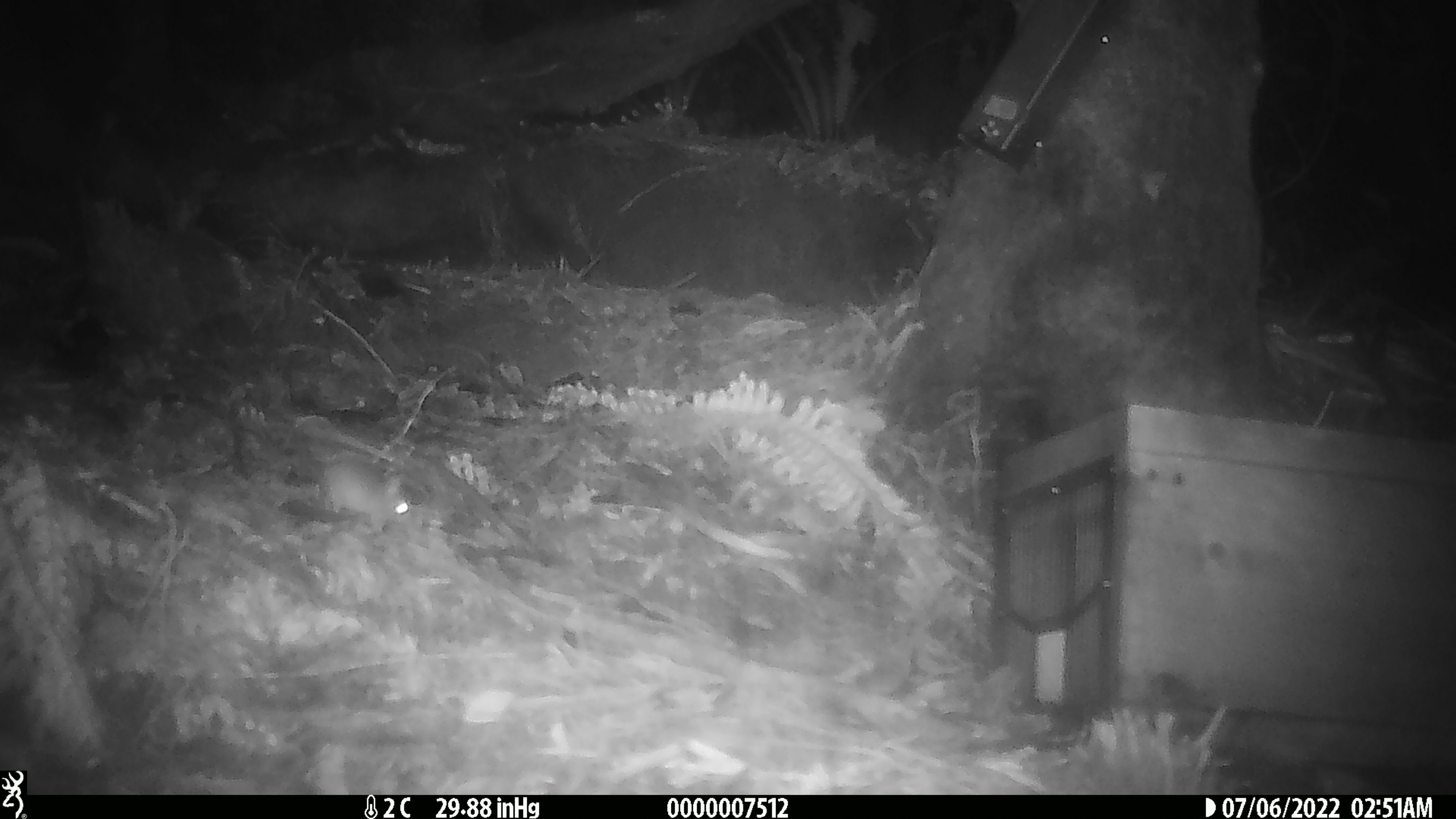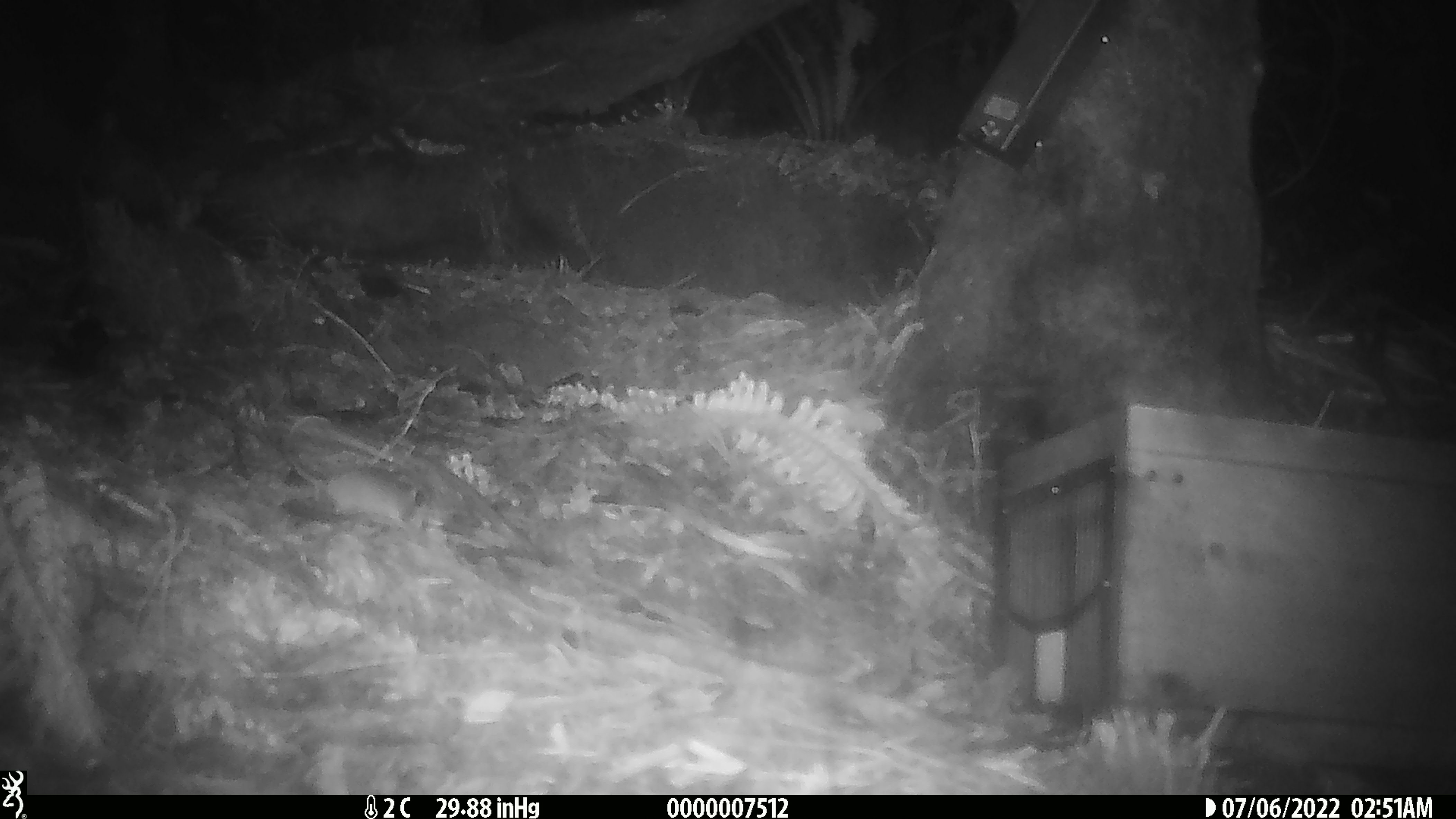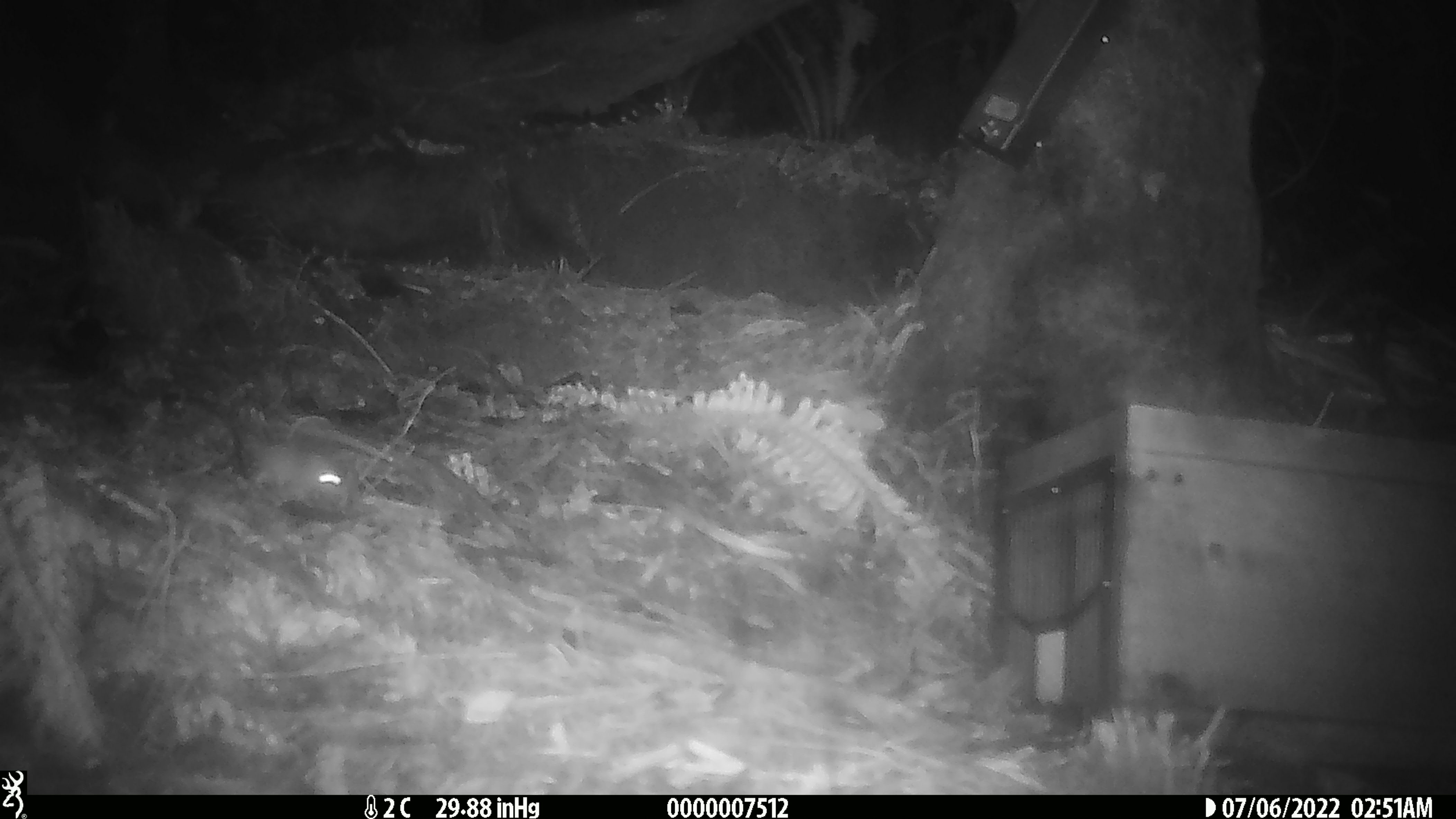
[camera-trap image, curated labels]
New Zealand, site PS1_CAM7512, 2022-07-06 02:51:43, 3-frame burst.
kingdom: Animalia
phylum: Chordata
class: Mammalia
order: Rodentia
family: Muridae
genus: Mus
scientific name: Mus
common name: mouse